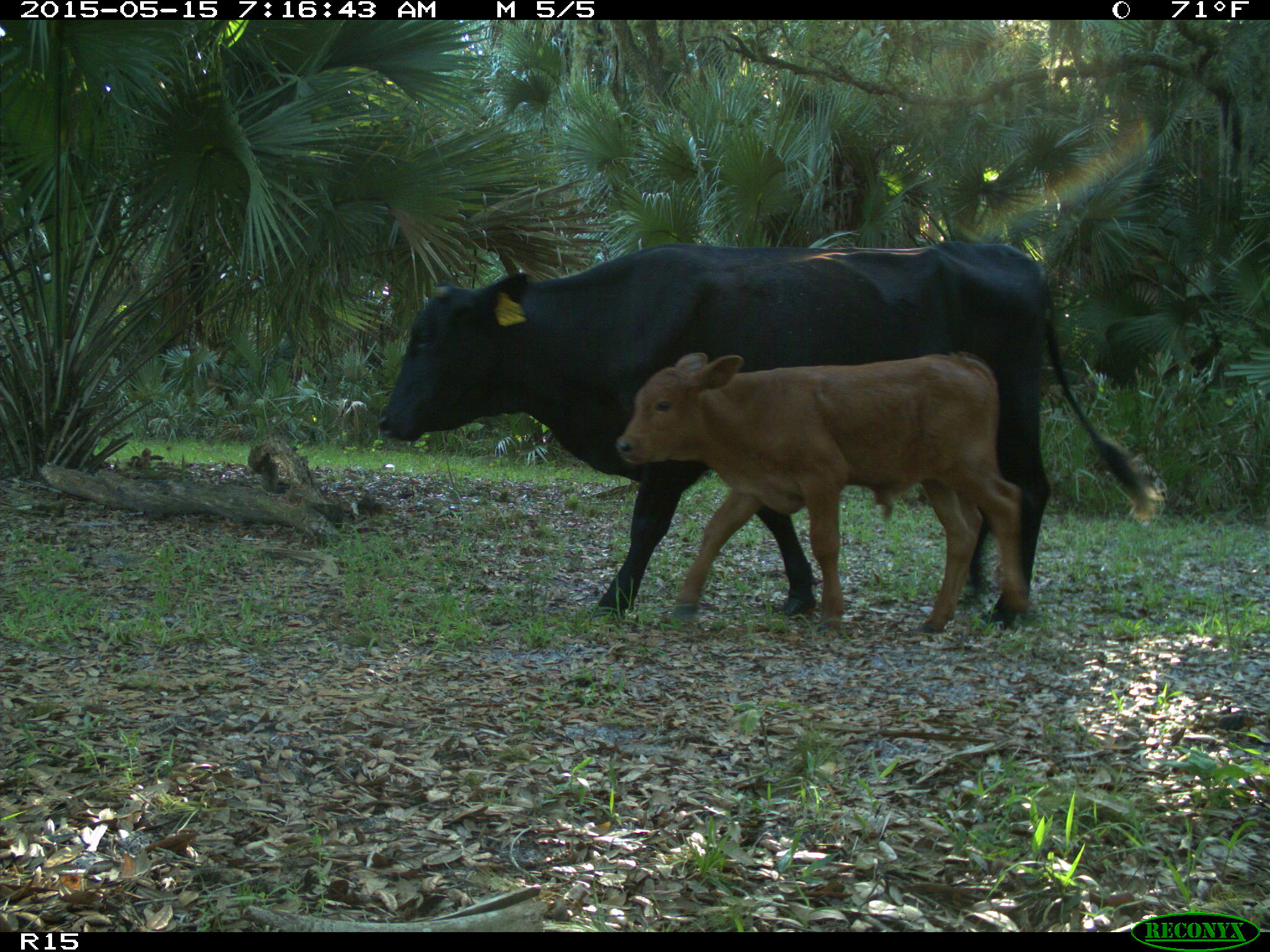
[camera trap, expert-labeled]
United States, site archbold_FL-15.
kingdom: Animalia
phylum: Chordata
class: Mammalia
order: Artiodactyla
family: Bovidae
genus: Bos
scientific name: Bos taurus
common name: domestic cow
Bos taurus (domestic cow).